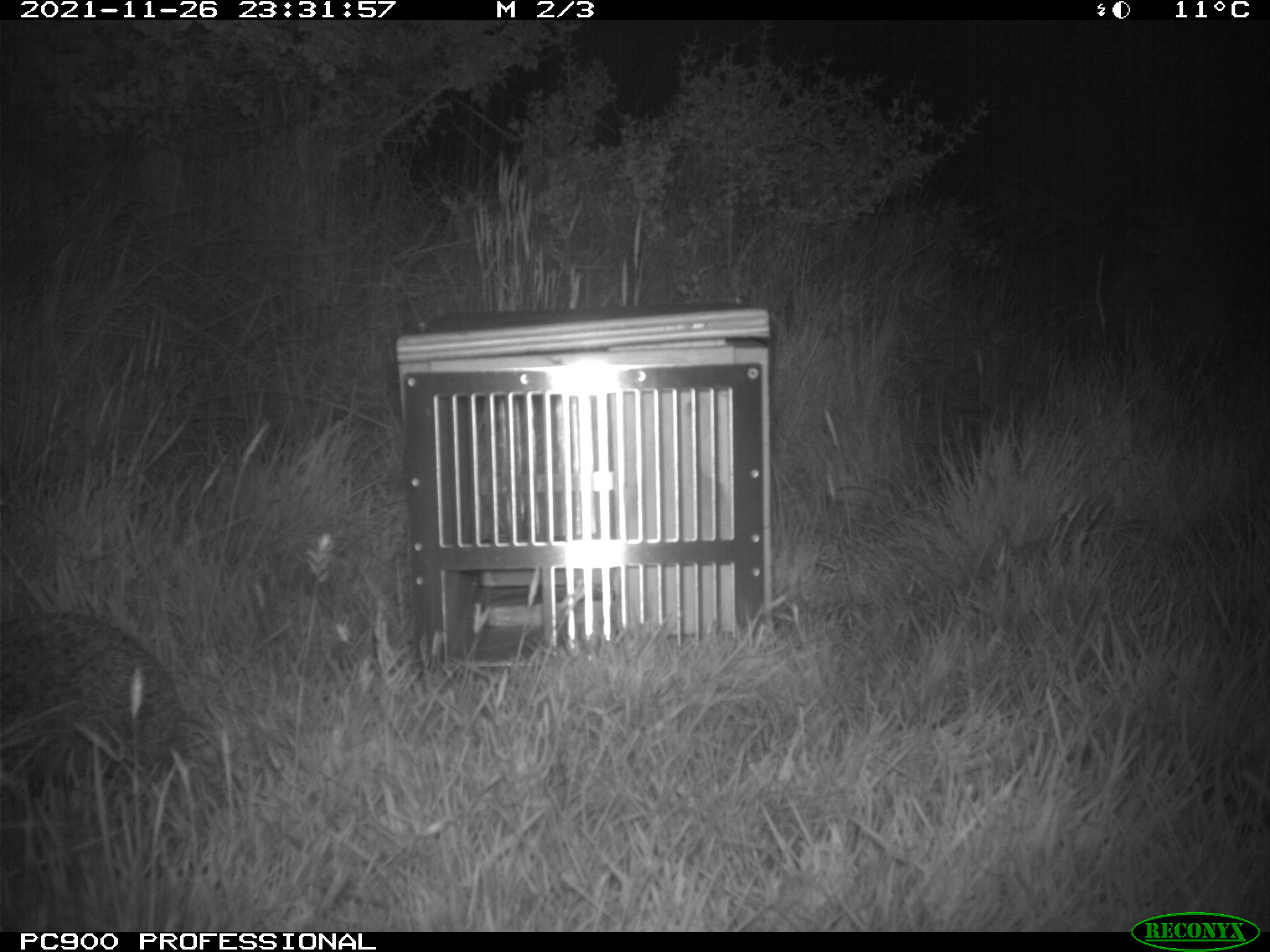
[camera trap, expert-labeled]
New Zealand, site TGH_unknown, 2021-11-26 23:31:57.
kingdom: Animalia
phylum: Chordata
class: Mammalia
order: Eulipotyphla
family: Erinaceidae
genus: Erinaceus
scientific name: Erinaceus europaeus europaeus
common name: european hedgehog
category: hedgehog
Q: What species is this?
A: Hedgehog (european hedgehog) (Erinaceus europaeus europaeus).